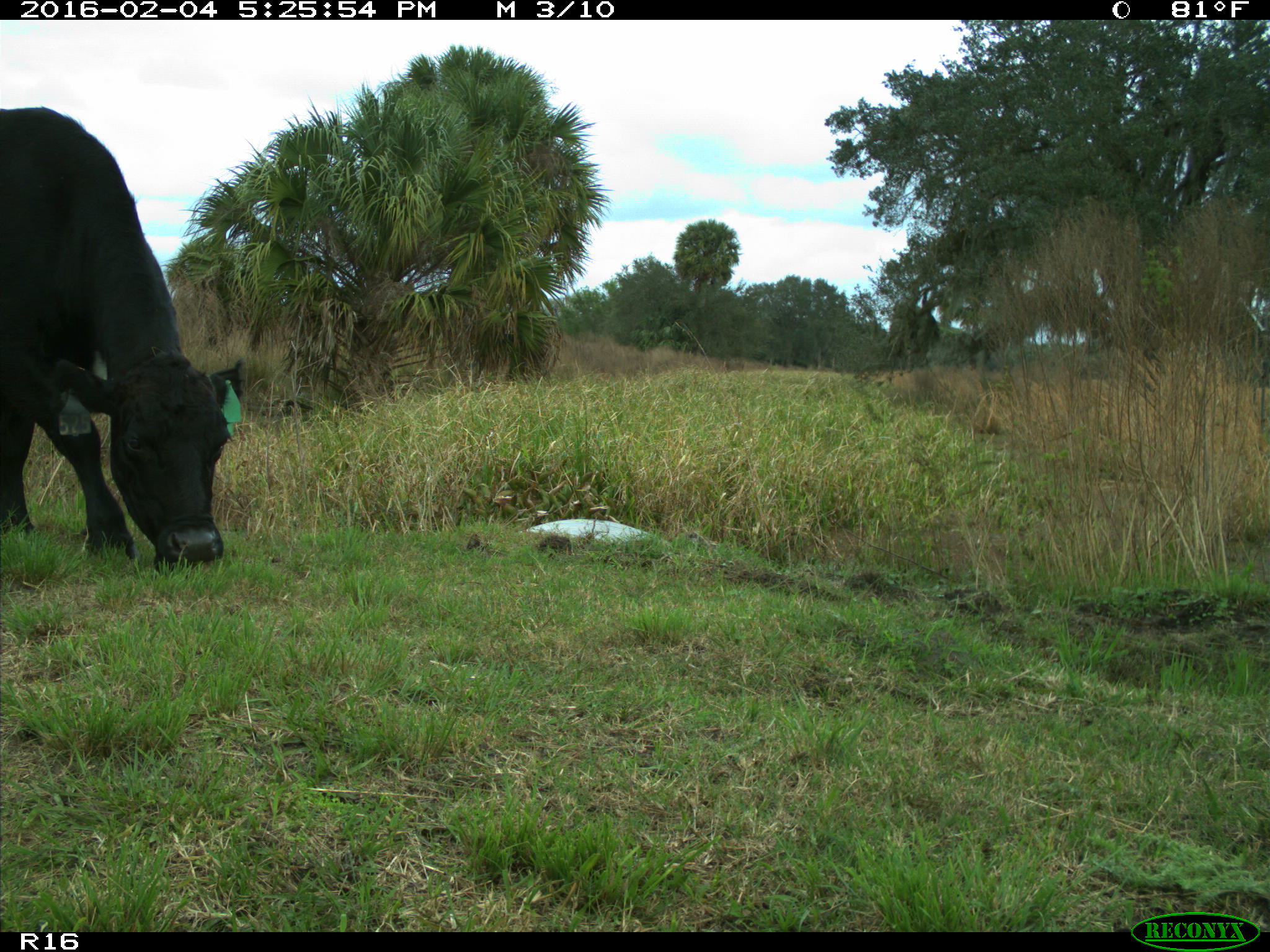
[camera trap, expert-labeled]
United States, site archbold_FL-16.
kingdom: Animalia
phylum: Chordata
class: Mammalia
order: Artiodactyla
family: Bovidae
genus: Bos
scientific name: Bos taurus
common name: domestic cow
Bos taurus (domestic cow).